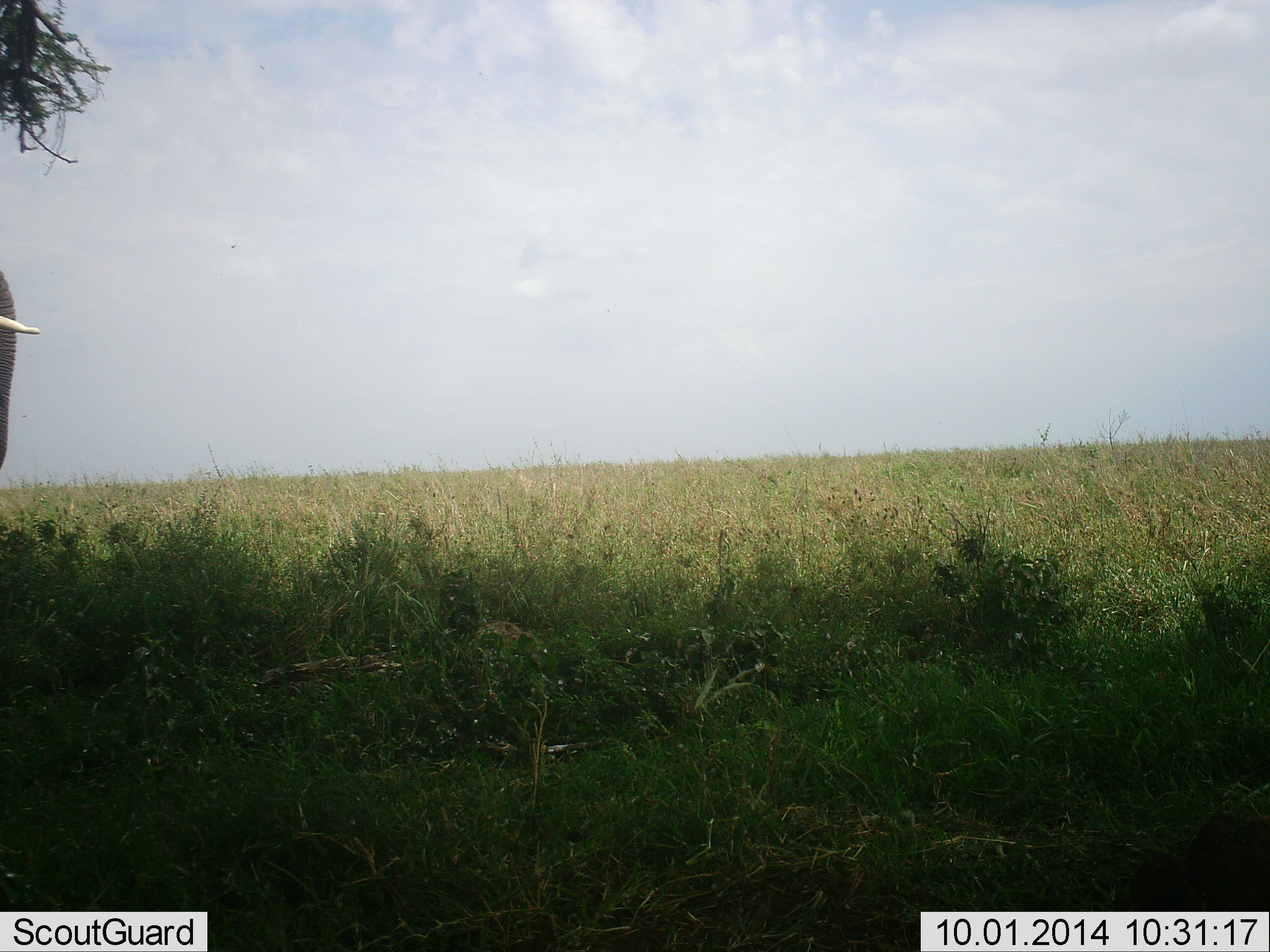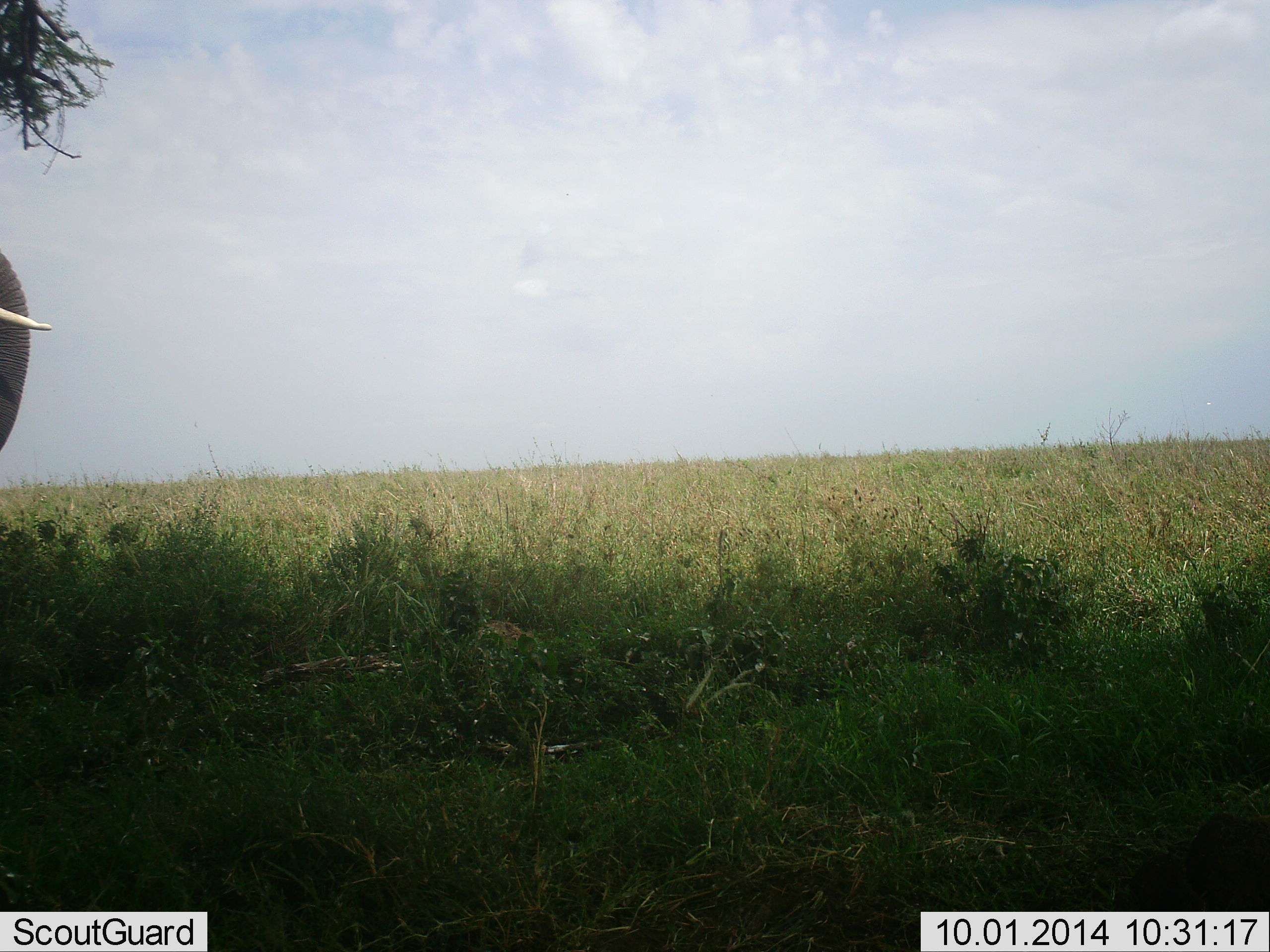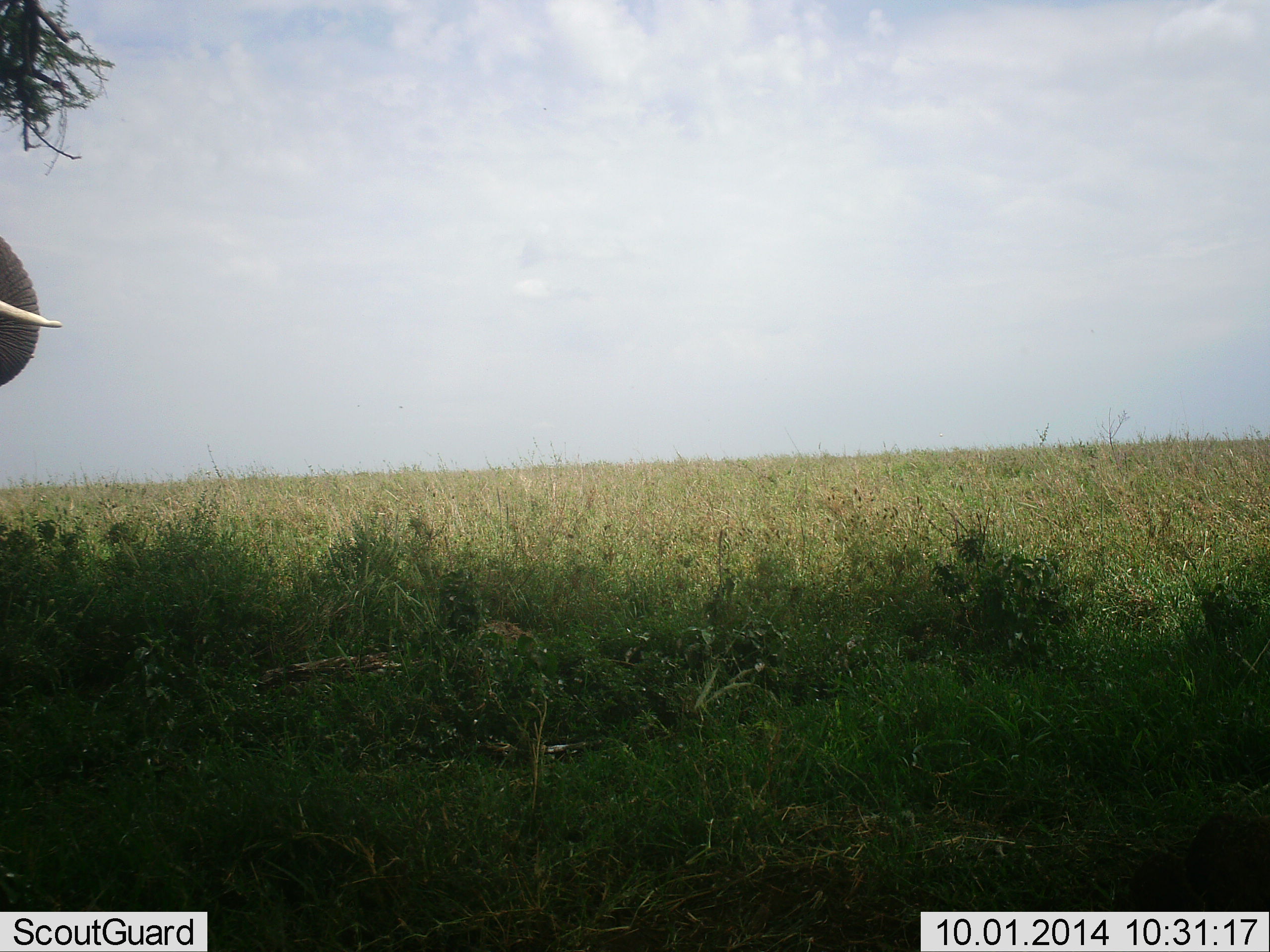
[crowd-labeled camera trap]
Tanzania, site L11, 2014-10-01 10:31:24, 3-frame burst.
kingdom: Animalia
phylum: Chordata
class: Mammalia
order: Proboscidea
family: Elephantidae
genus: Loxodonta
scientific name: Loxodonta africana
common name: african bush elephant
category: elephant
Elephant (african bush elephant) (Loxodonta africana), count 1. Behavior (volunteer vote fractions): standing 90%, resting 0%, moving 10%, interacting 0%. Young present (vote fraction): 0%. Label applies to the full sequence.